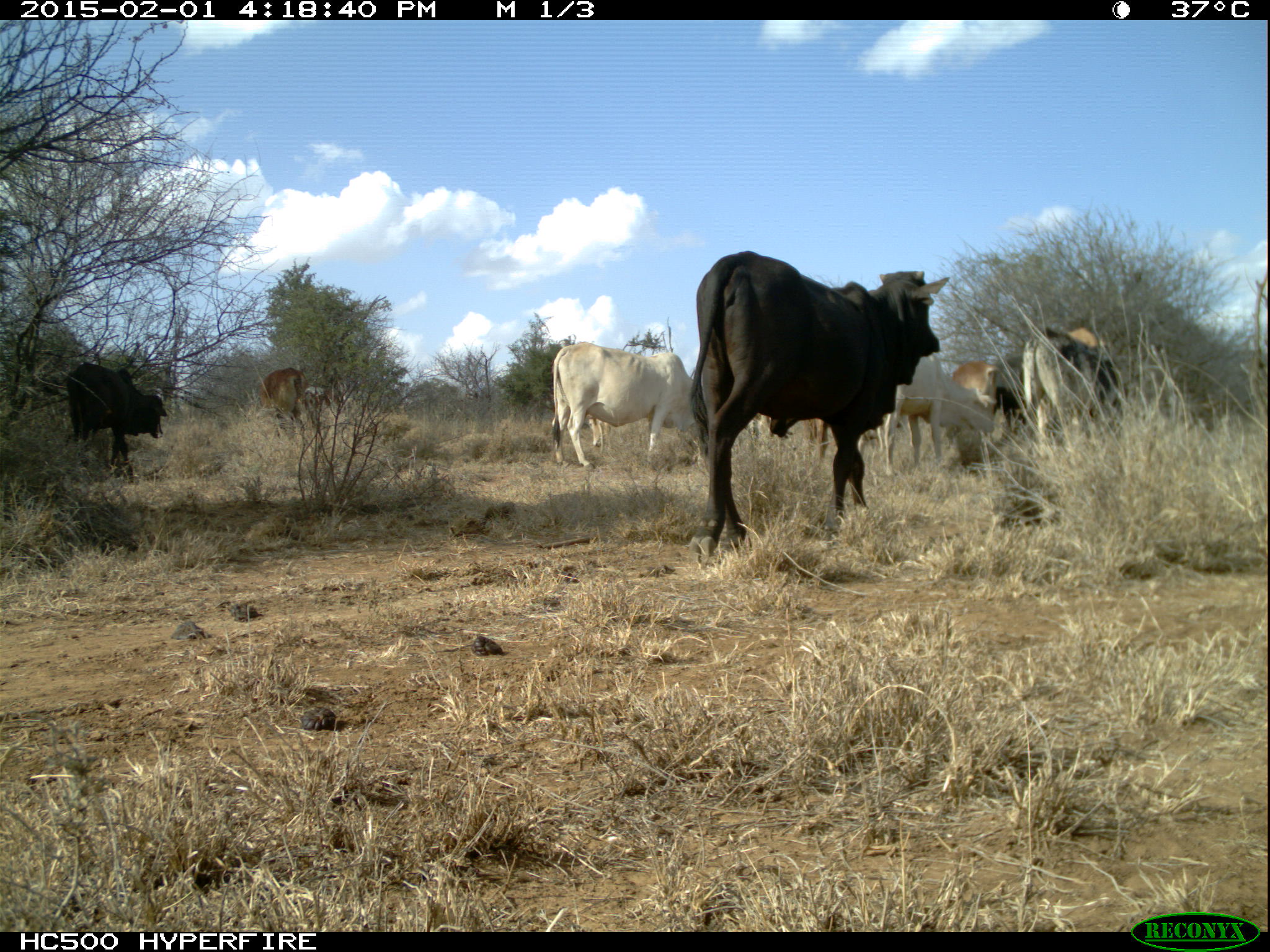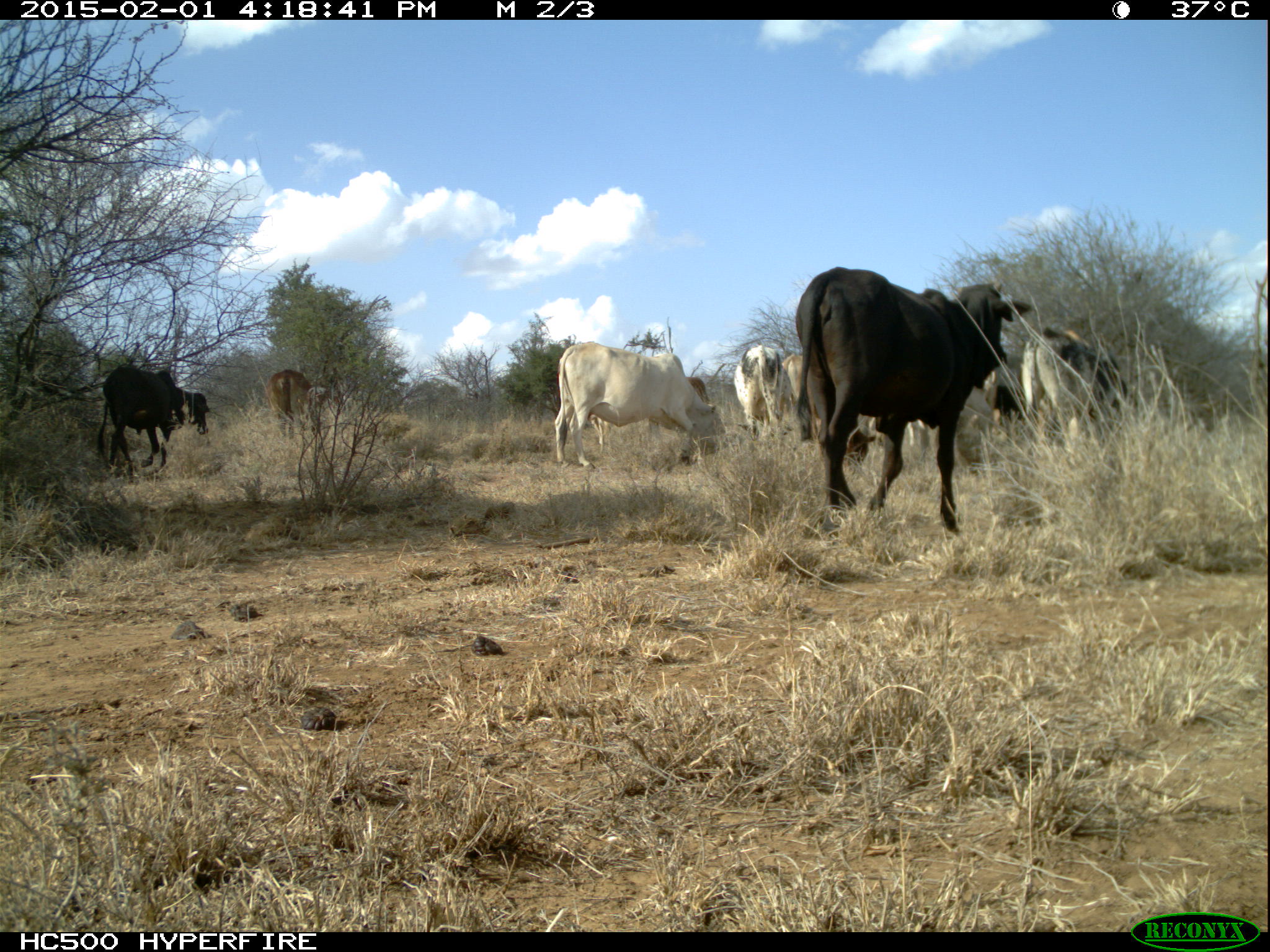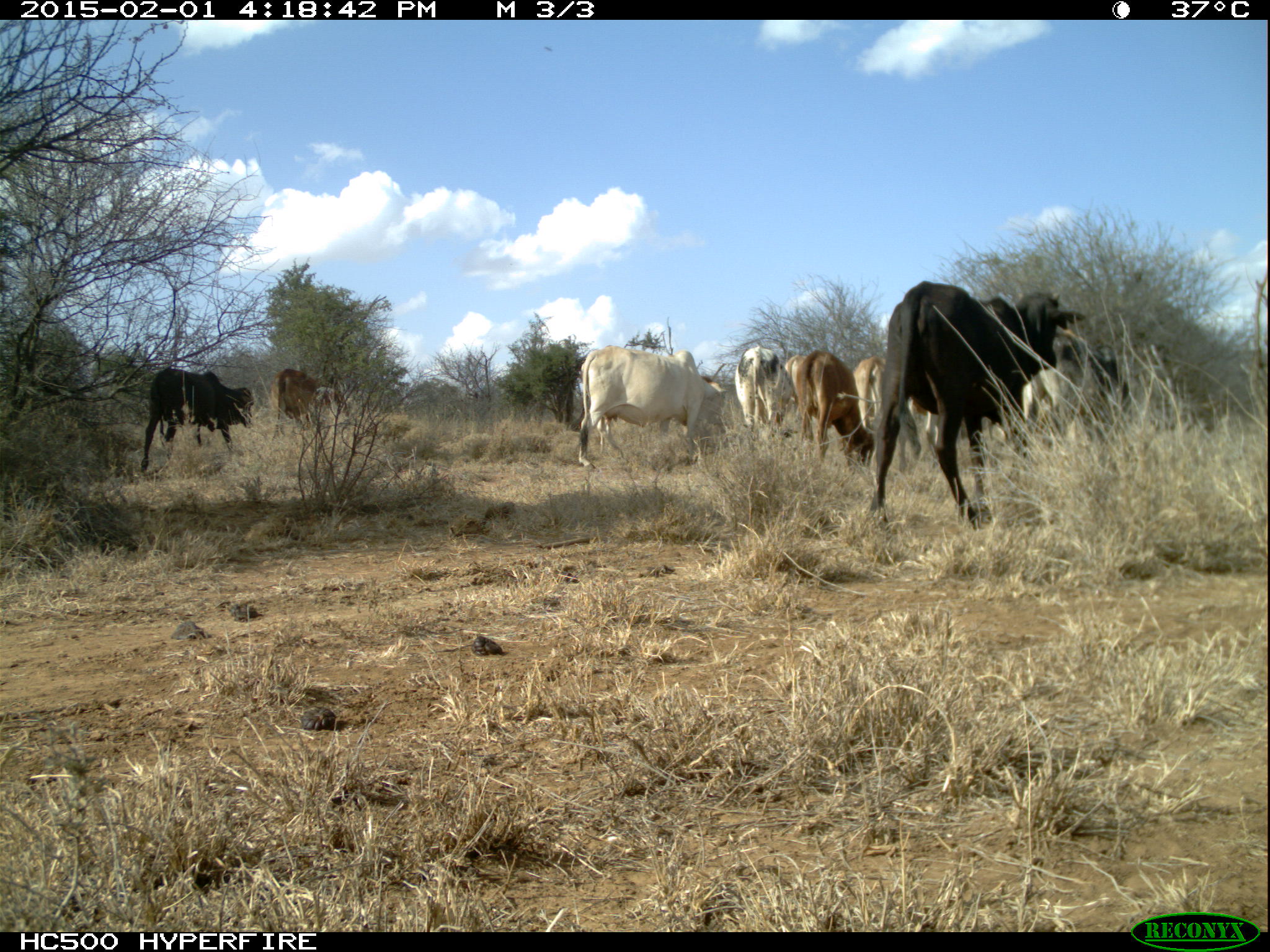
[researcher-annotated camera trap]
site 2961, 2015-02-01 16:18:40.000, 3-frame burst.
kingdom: Animalia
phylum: Chordata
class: Mammalia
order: Artiodactyla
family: Bovidae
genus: Bos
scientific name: Bos taurus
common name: domestic cattle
Bos taurus (domestic cattle), count 14.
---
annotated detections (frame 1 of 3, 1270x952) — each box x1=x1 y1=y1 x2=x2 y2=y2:
bos taurus: x1=685 y1=251 x2=949 y2=562; x1=549 y1=339 x2=705 y2=472; x1=872 y1=344 x2=998 y2=472; x1=67 y1=360 x2=169 y2=485; x1=1020 y1=327 x2=1130 y2=442; x1=252 y1=369 x2=309 y2=445; x1=295 y1=383 x2=352 y2=434; x1=997 y1=353 x2=1024 y2=448; x1=955 y1=362 x2=1007 y2=408; x1=803 y1=410 x2=832 y2=484; x1=586 y1=411 x2=614 y2=453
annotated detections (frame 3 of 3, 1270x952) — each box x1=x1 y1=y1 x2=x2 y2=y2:
bos taurus: x1=868 y1=280 x2=1085 y2=526; x1=575 y1=347 x2=728 y2=469; x1=139 y1=366 x2=254 y2=467; x1=1022 y1=331 x2=1128 y2=423; x1=797 y1=346 x2=872 y2=463; x1=735 y1=344 x2=792 y2=430; x1=269 y1=367 x2=321 y2=425; x1=853 y1=353 x2=886 y2=426